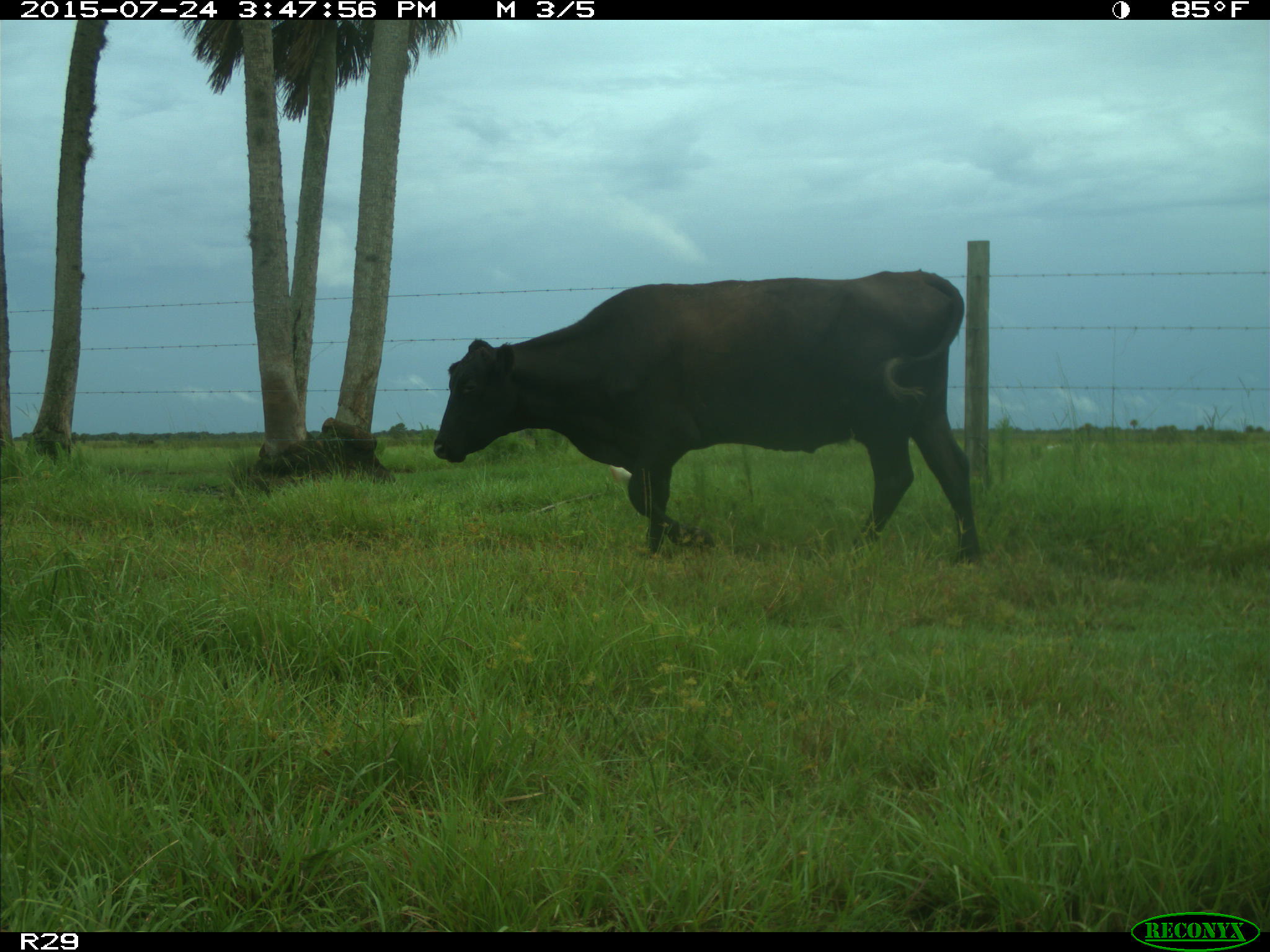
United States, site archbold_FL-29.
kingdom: Animalia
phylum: Chordata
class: Mammalia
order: Artiodactyla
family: Bovidae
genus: Bos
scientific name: Bos taurus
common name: domestic cow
Bos taurus (domestic cow).